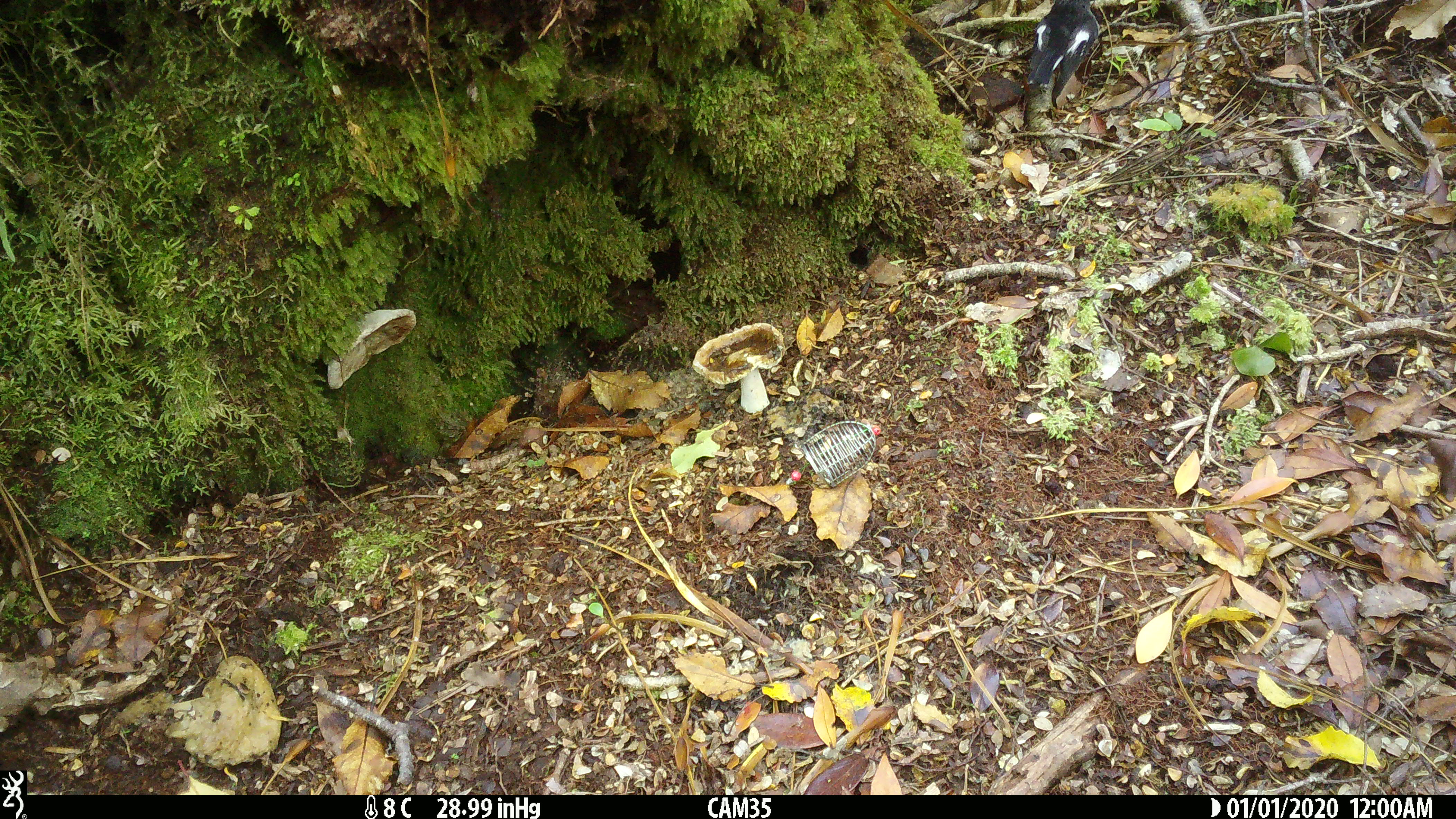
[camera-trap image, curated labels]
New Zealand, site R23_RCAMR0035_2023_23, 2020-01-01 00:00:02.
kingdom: Animalia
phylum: Chordata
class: Aves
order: Passeriformes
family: Petroicidae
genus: Petroica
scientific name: Petroica macrocephala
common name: tomtit